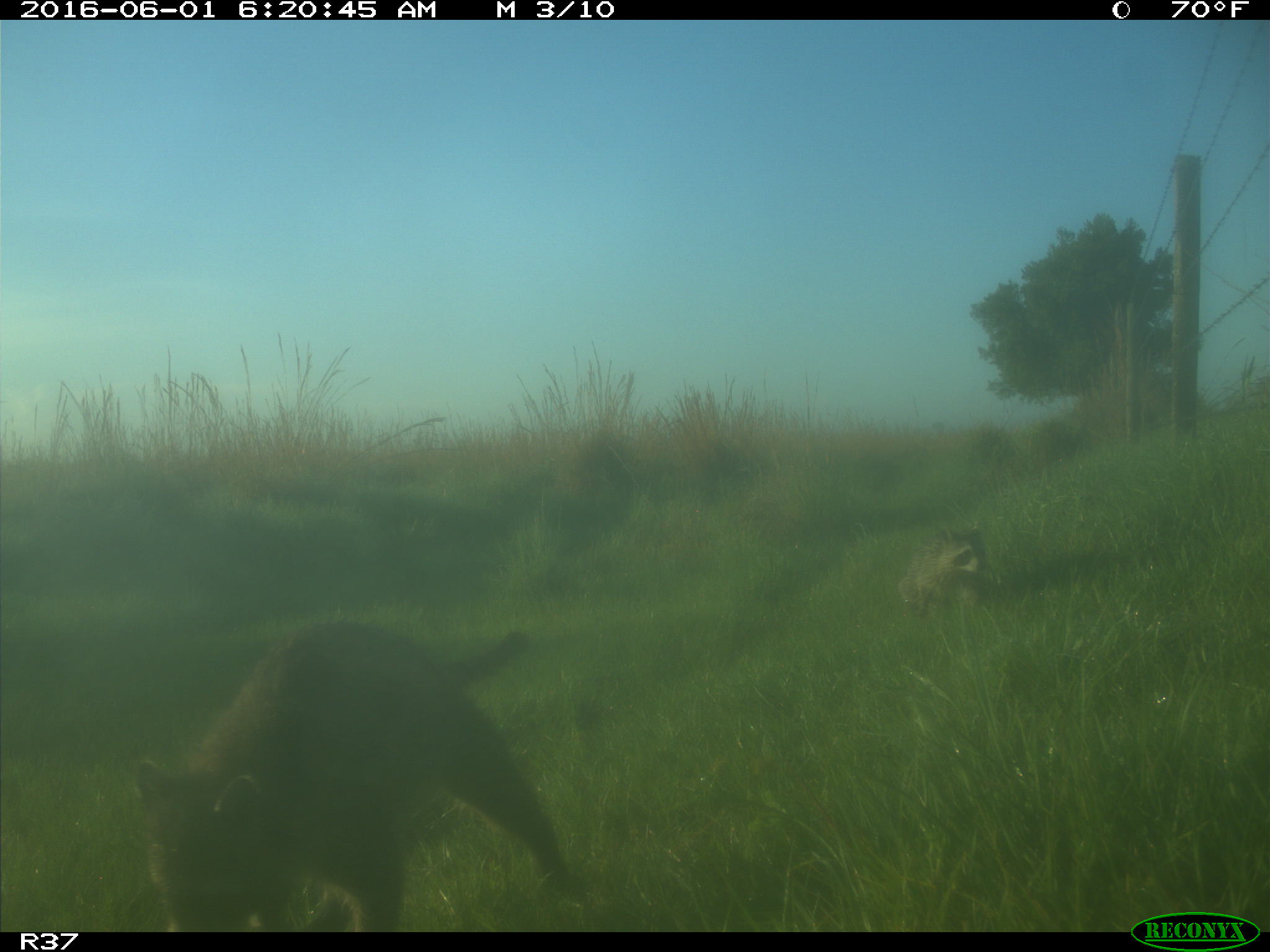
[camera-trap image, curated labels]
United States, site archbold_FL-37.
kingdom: Animalia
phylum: Chordata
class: Mammalia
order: Carnivora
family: Procyonidae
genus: Procyon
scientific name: Procyon lotor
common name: common raccoon